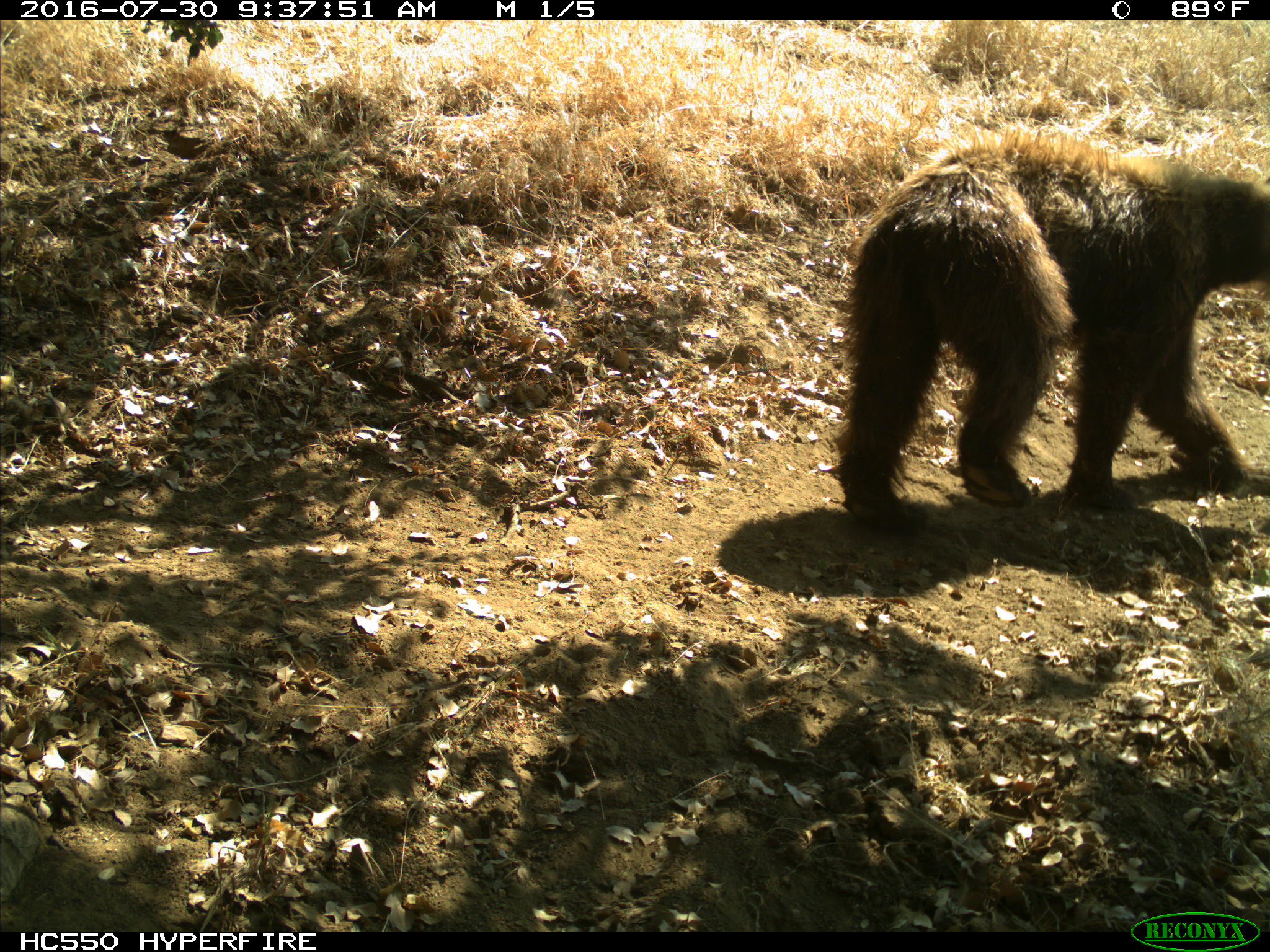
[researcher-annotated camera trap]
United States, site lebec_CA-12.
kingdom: Animalia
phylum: Chordata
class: Mammalia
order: Carnivora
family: Ursidae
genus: Ursus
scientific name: Ursus americanus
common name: american black bear